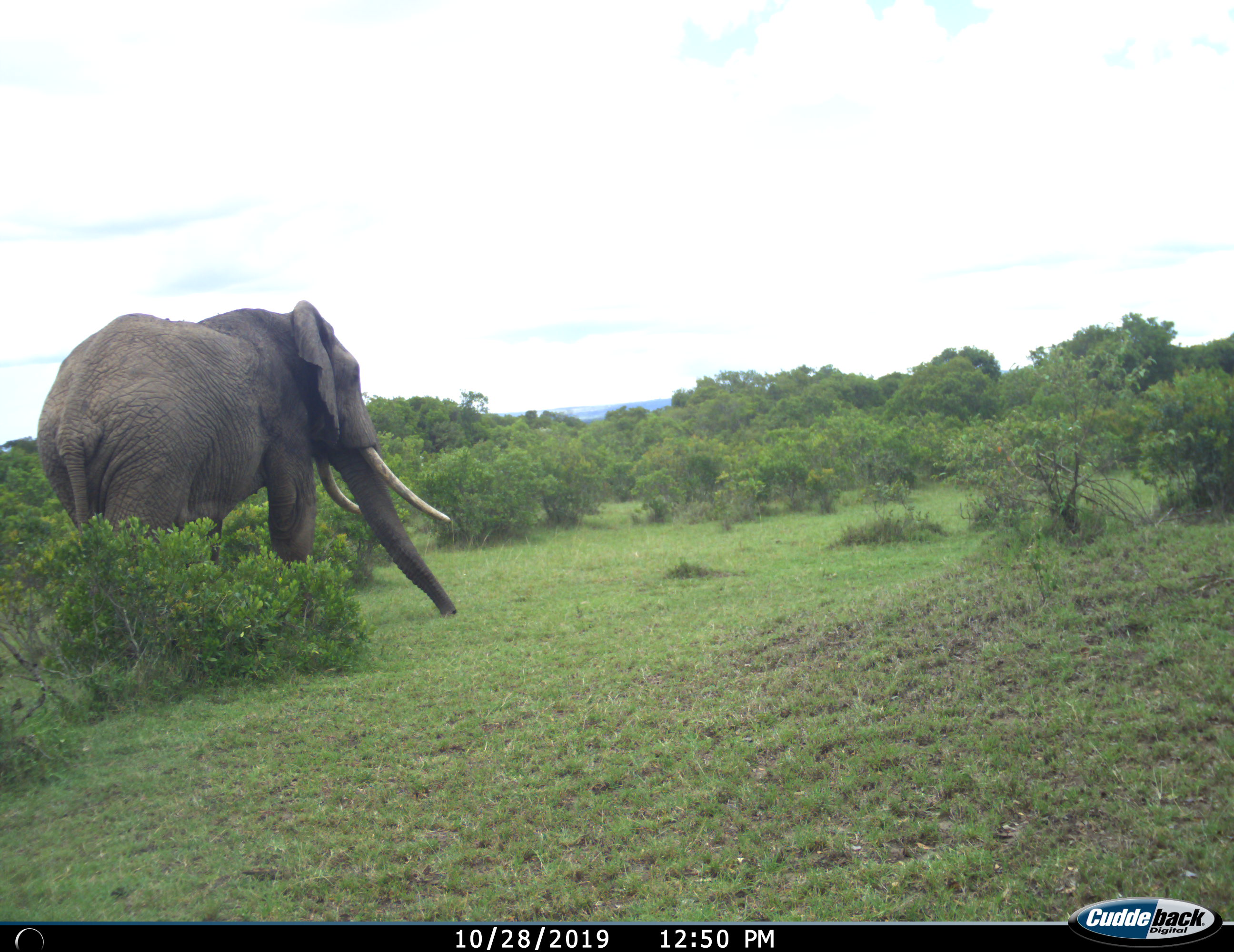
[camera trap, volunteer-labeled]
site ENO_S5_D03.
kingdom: Animalia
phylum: Chordata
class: Mammalia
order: Proboscidea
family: Elephantidae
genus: Loxodonta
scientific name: Loxodonta africana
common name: african bush elephant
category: elephant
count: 1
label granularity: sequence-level